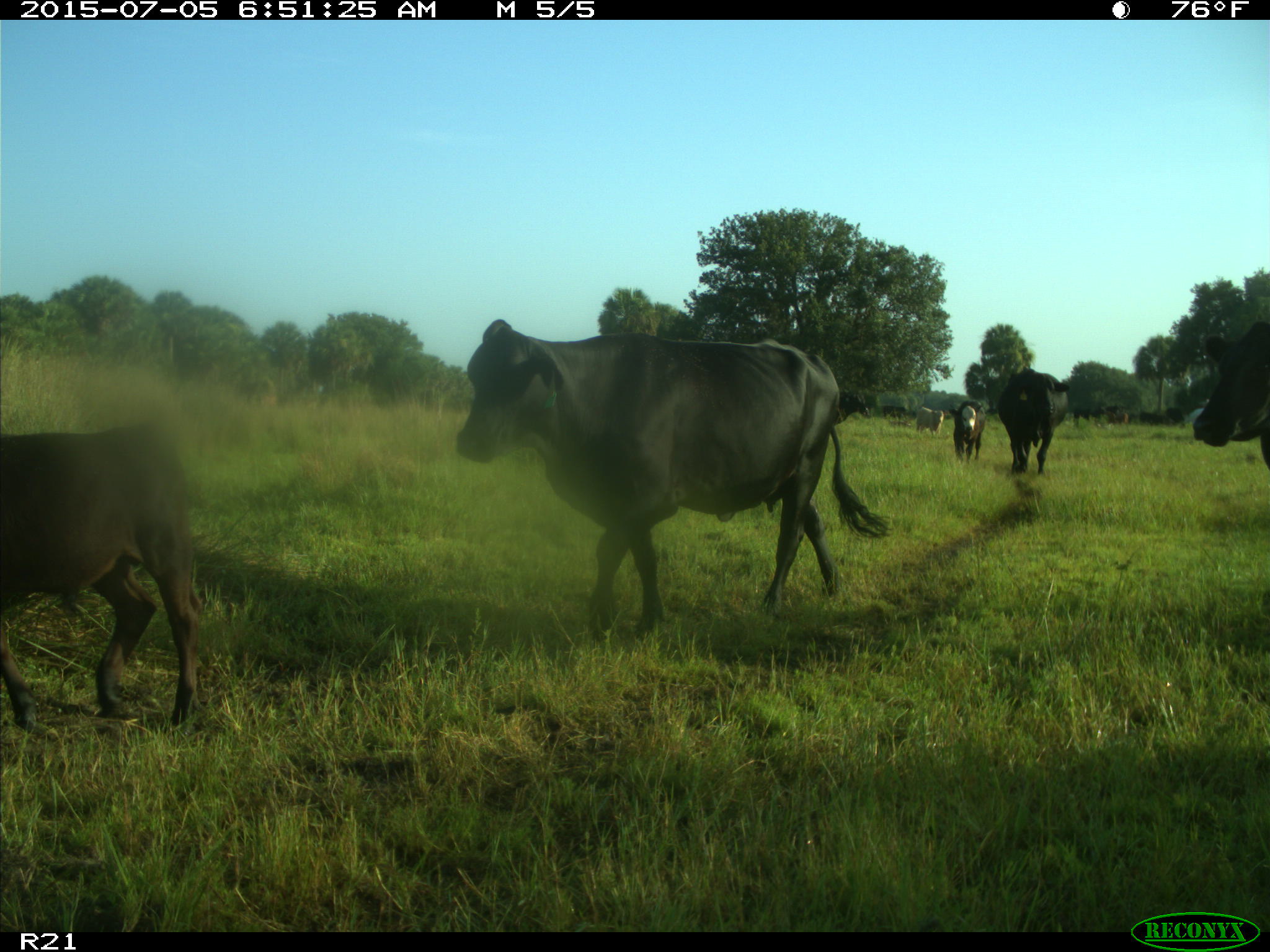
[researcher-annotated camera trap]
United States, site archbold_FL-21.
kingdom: Animalia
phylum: Chordata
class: Mammalia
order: Artiodactyla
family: Bovidae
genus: Bos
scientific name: Bos taurus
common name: domestic cow